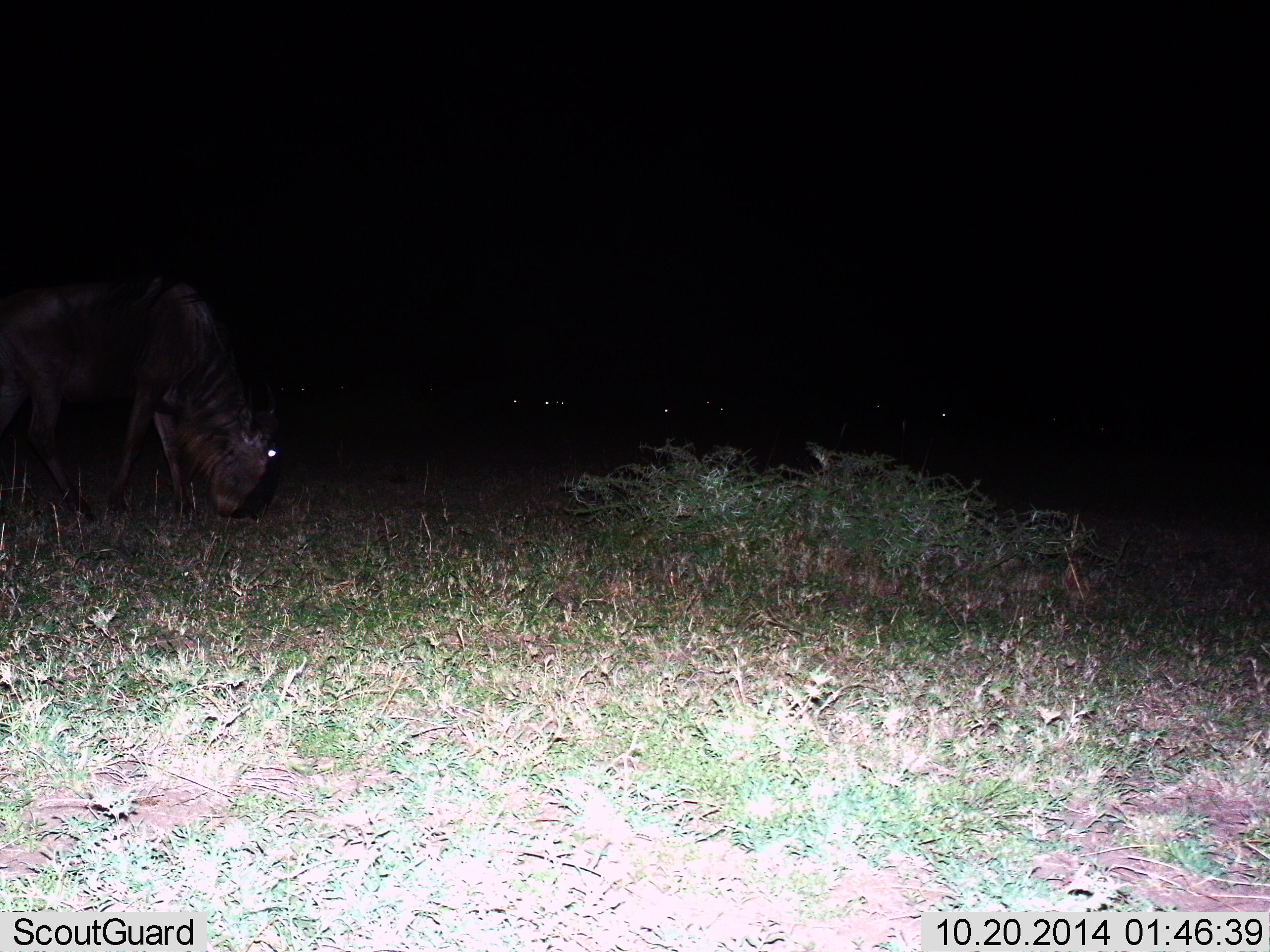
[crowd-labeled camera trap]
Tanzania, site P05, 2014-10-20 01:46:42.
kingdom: Animalia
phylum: Chordata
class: Mammalia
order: Artiodactyla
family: Bovidae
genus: Connochaetes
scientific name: Connochaetes taurinus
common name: blue wildebeest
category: wildebeest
Wildebeest (blue wildebeest) (Connochaetes taurinus), count 4. Behavior (volunteer vote fractions): standing 40%, resting 20%, moving 0%, interacting 0%. Young present (vote fraction): 0%. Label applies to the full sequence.